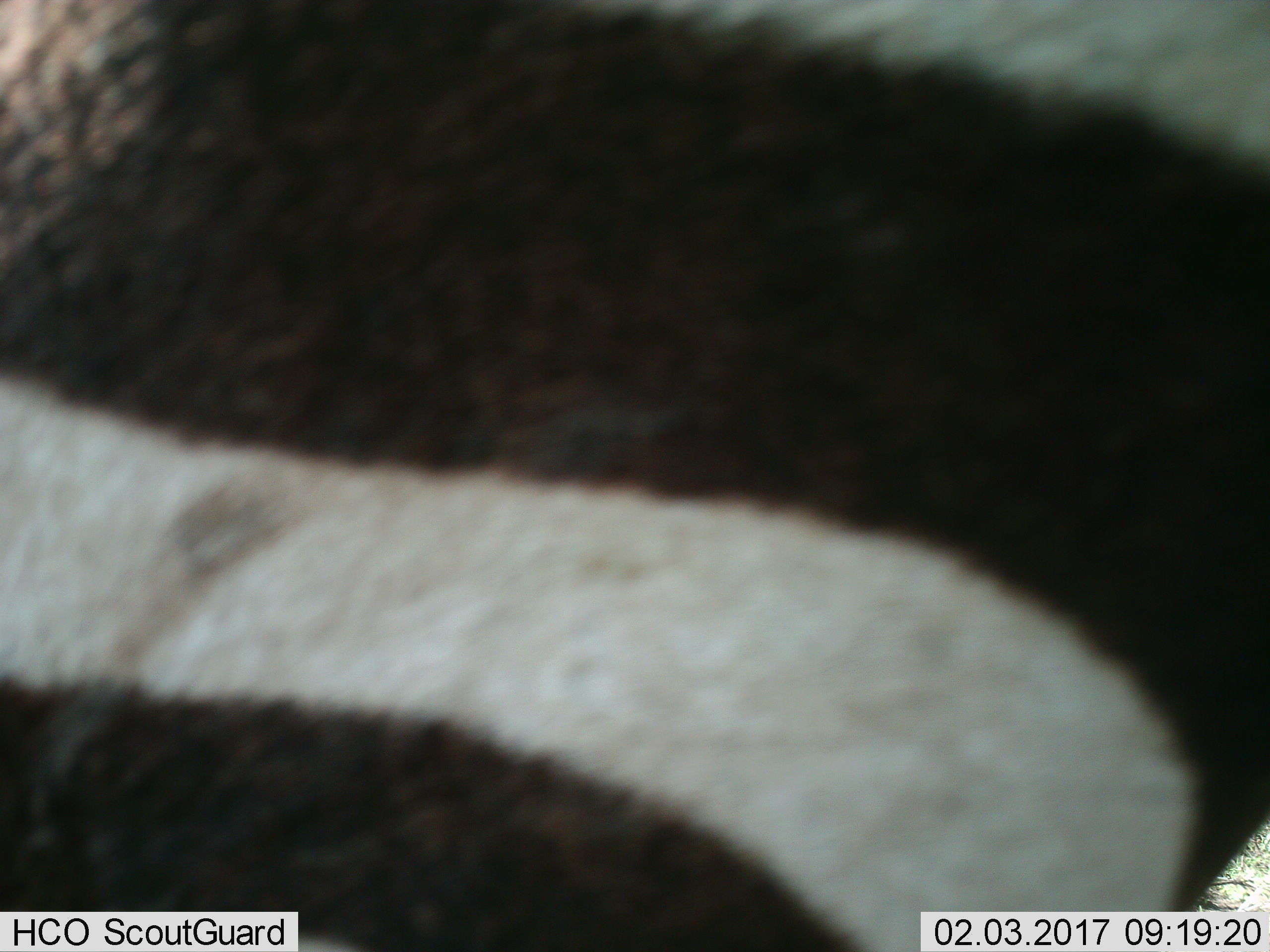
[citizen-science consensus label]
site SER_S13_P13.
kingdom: Animalia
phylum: Chordata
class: Mammalia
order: Perissodactyla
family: Equidae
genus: Equus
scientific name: Equus quagga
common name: plains zebra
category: zebraplains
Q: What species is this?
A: Zebraplains (plains zebra) (Equus quagga).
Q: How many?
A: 1.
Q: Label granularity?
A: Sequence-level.